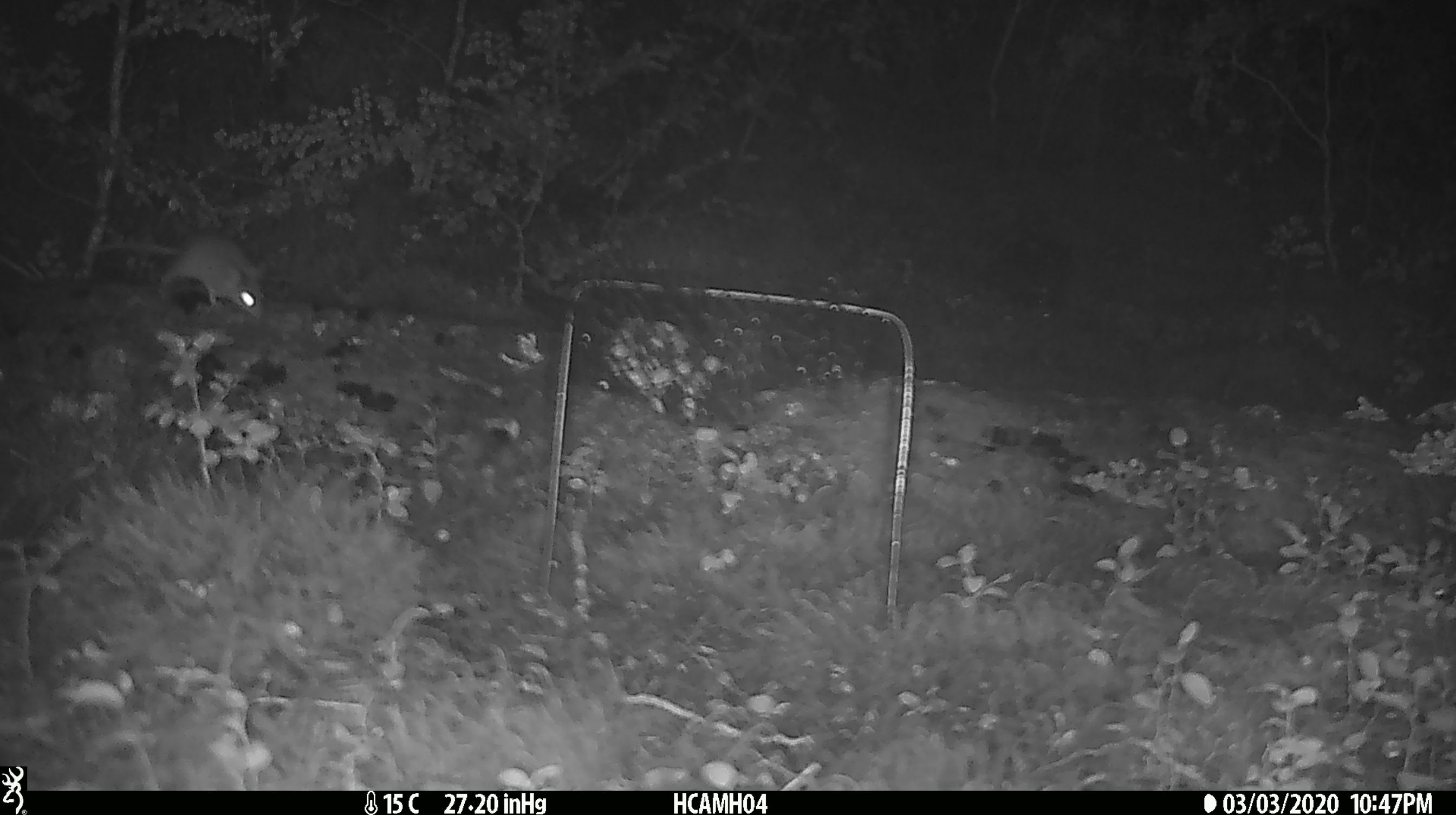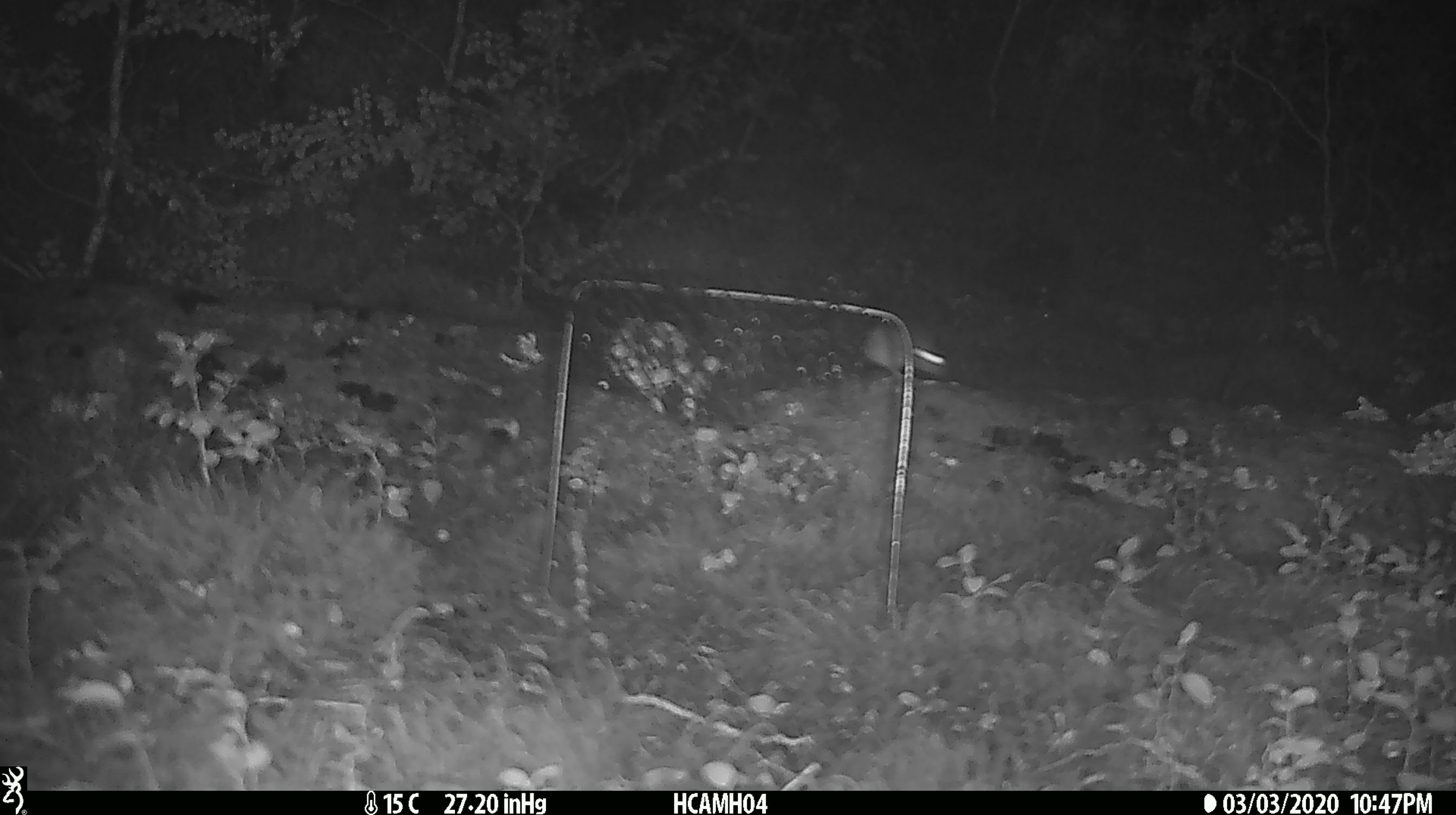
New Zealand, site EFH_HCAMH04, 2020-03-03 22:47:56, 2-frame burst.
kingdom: Animalia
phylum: Chordata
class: Mammalia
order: Rodentia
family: Muridae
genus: Mus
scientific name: Mus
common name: mouse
Mouse (Mus).